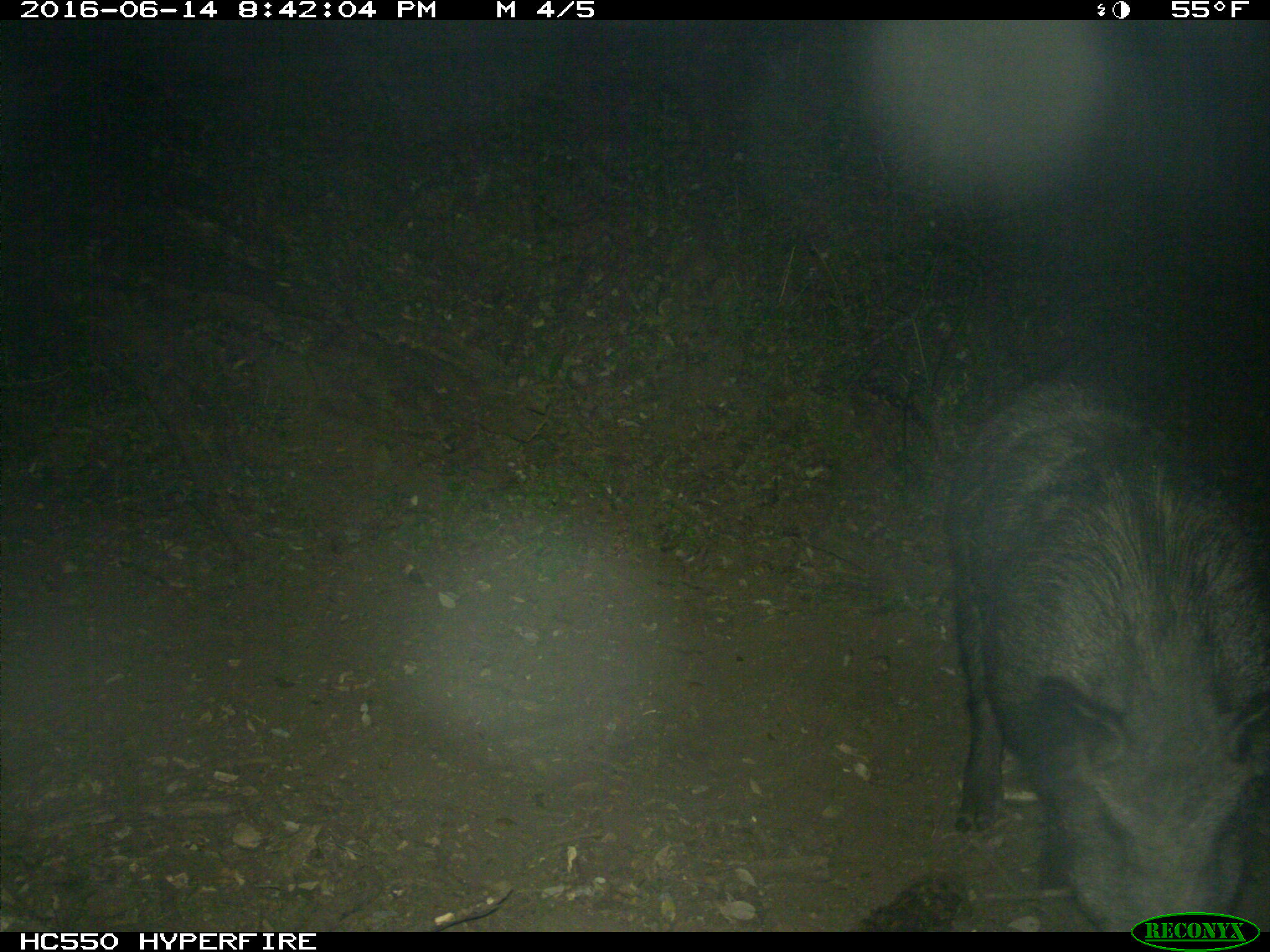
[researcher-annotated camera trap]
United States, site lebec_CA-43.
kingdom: Animalia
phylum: Chordata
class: Mammalia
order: Artiodactyla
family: Suidae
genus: Sus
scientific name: Sus scrofa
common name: wild boar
Sus scrofa (wild boar).